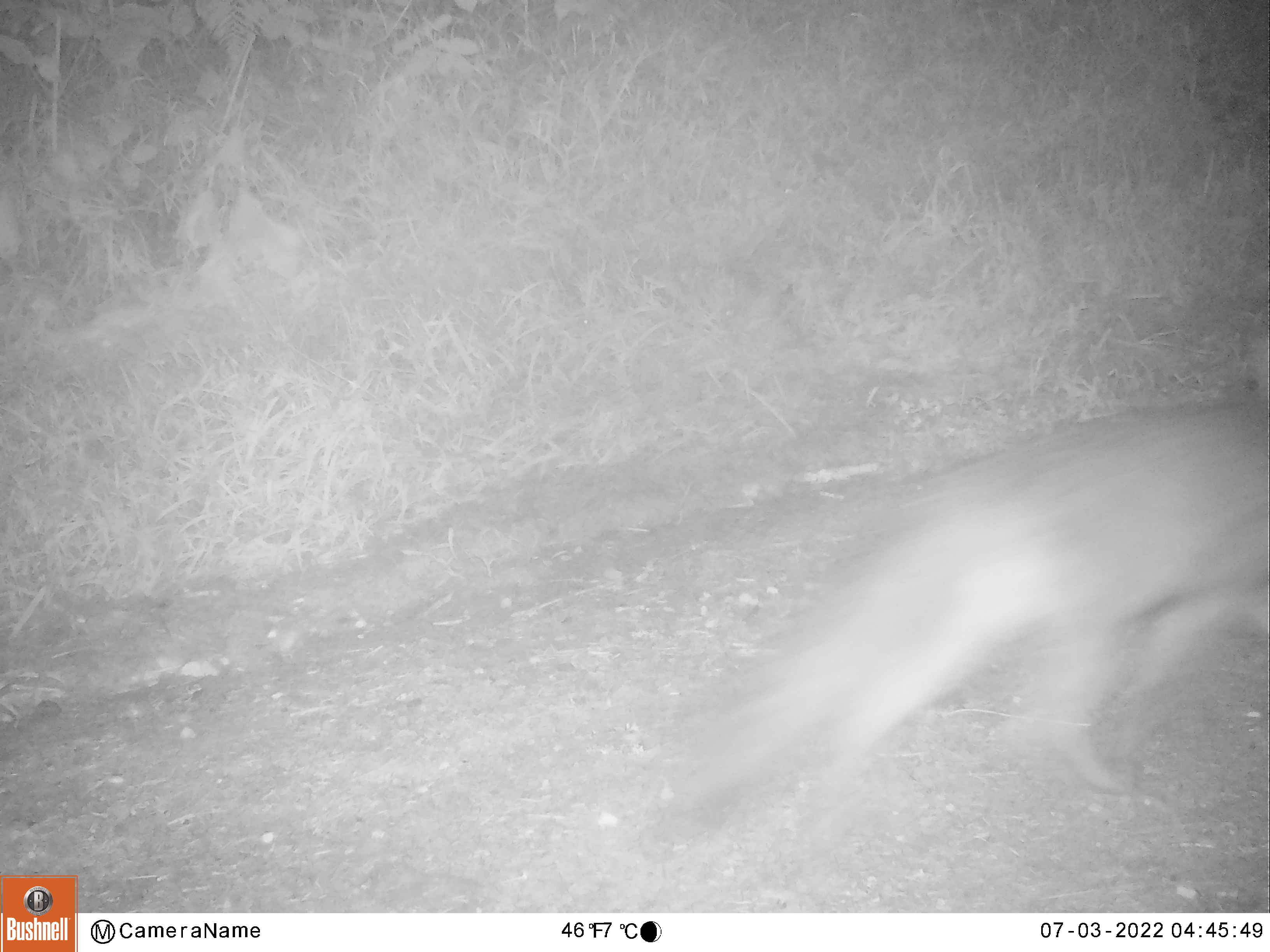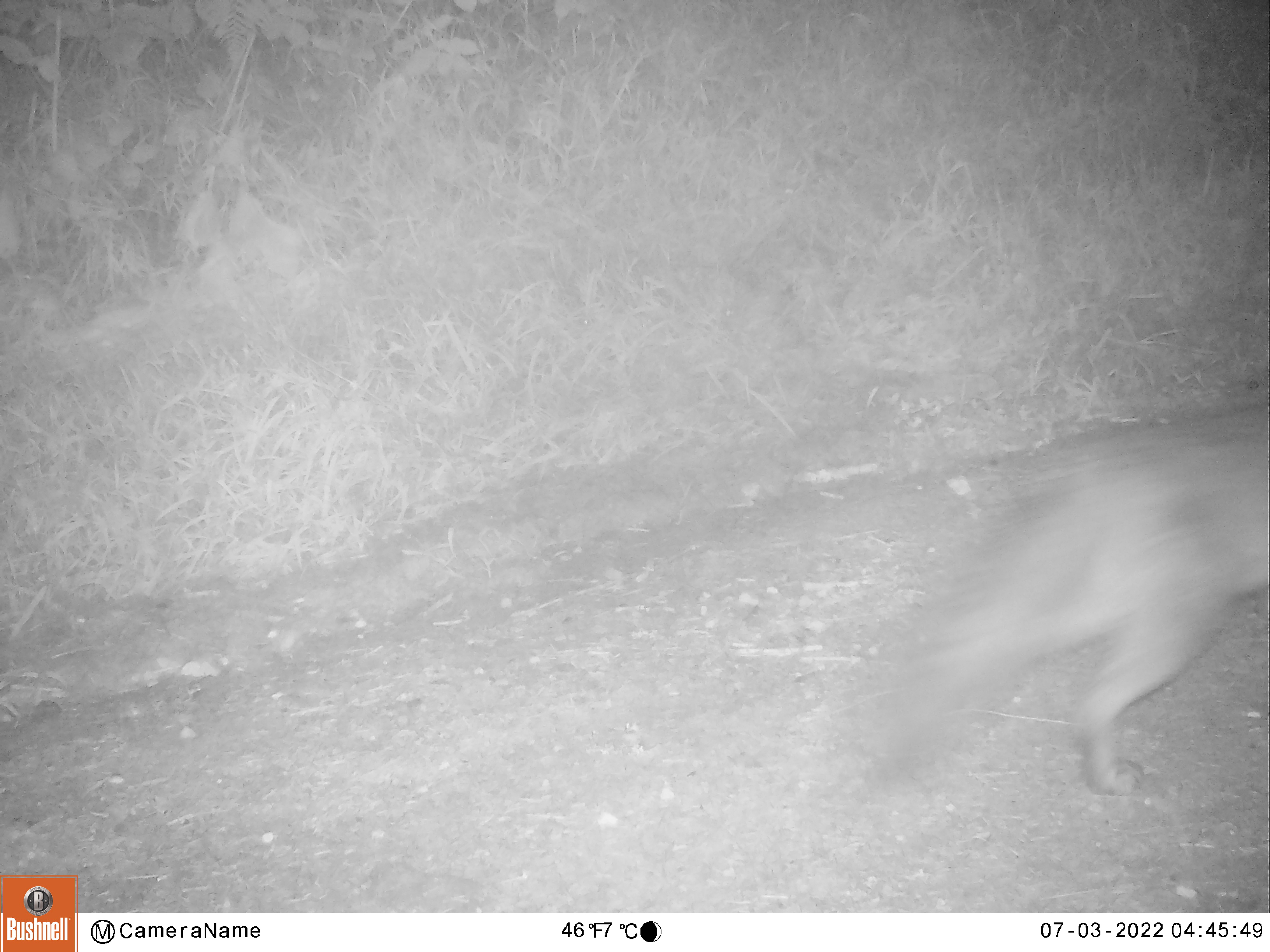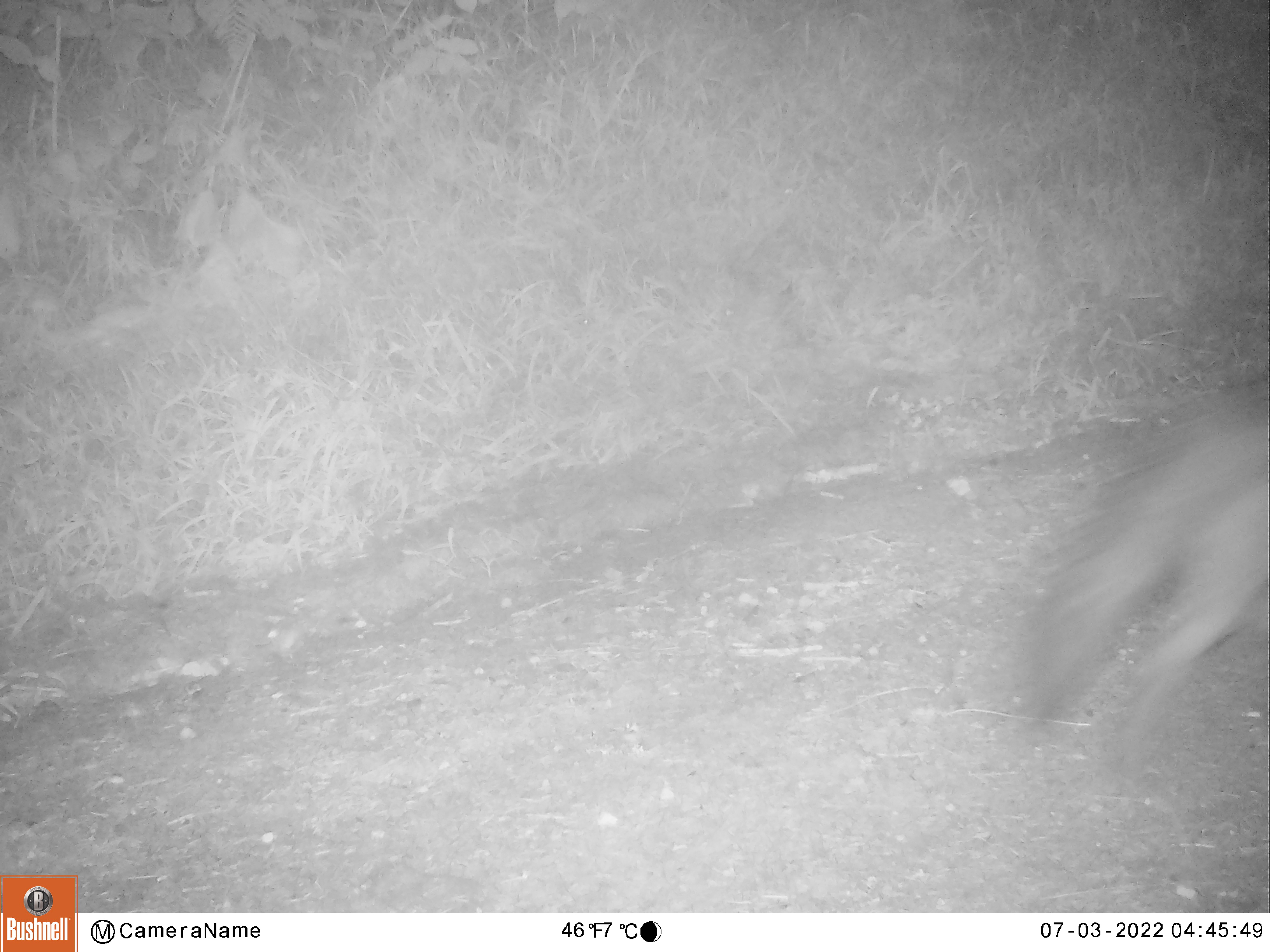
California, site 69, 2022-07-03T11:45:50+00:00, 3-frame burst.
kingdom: Animalia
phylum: Chordata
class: Mammalia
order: Carnivora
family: Canidae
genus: Urocyon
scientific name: Urocyon cinereoargenteus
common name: gray fox